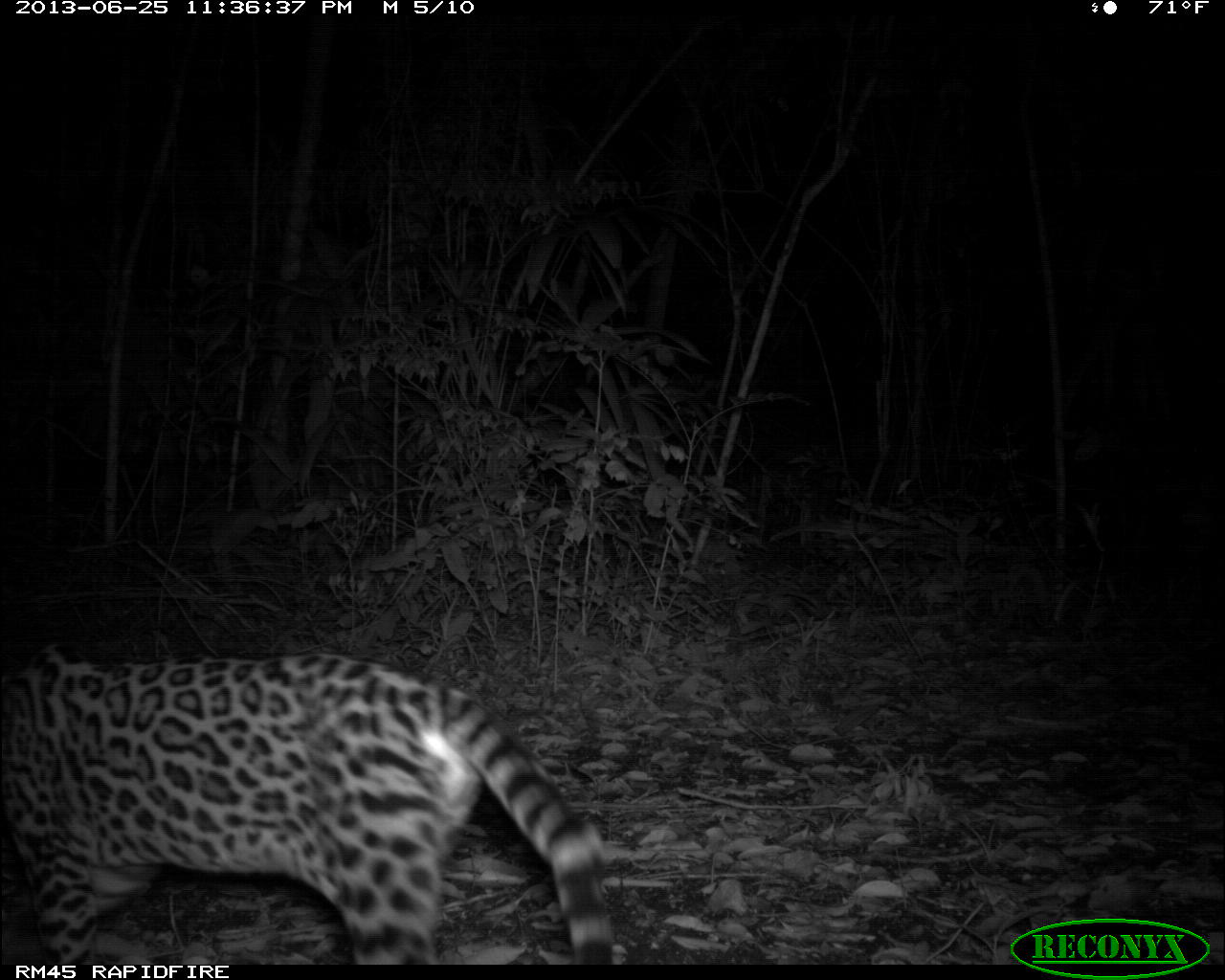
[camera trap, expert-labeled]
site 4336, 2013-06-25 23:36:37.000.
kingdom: Animalia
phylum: Chordata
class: Mammalia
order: Carnivora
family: Felidae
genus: Leopardus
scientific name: Leopardus pardalis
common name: ocelot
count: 1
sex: female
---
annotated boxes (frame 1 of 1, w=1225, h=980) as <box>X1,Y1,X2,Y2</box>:
leopardus pardalis: <box>0,631,615,963</box>